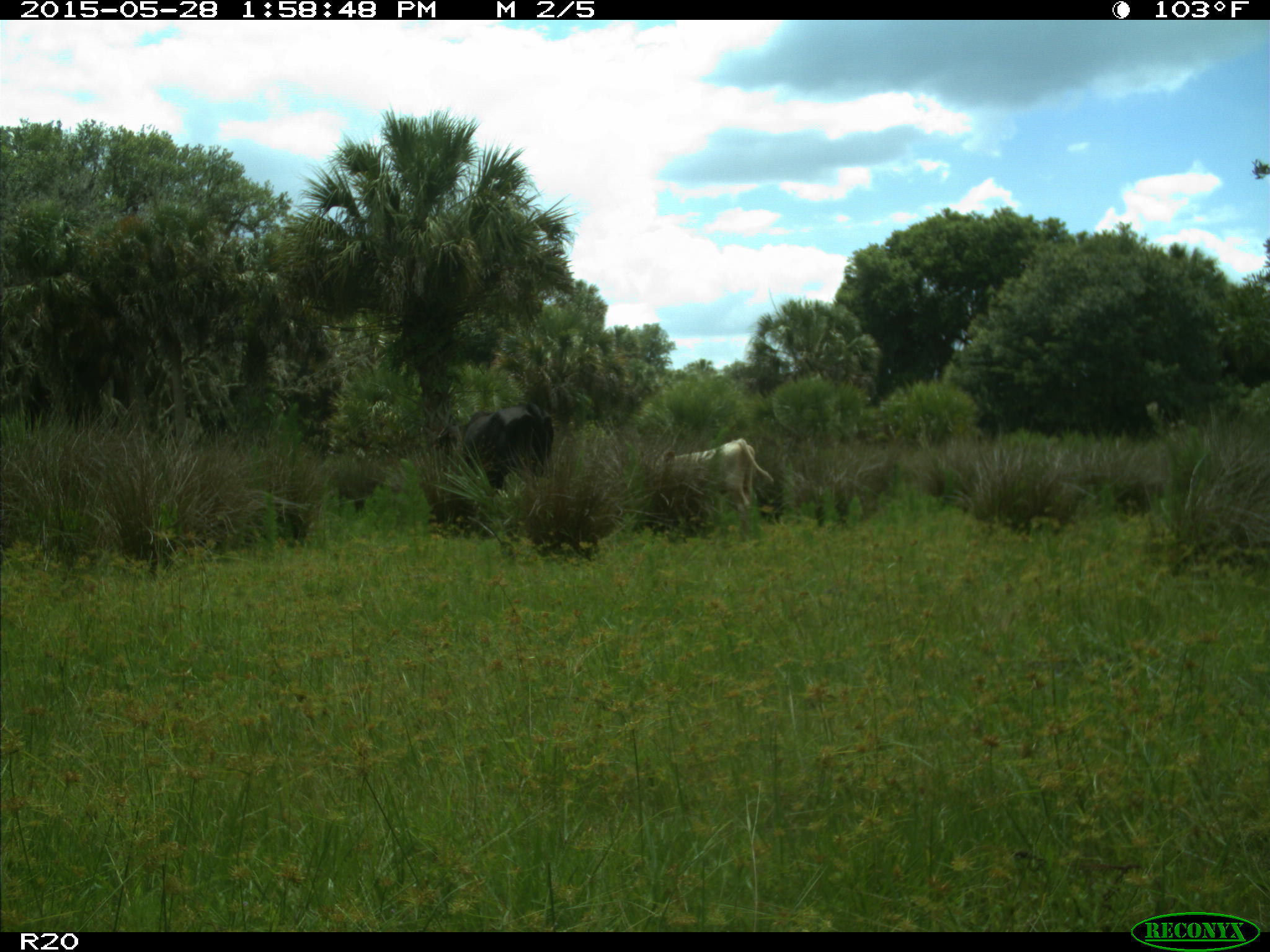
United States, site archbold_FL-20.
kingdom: Animalia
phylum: Chordata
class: Mammalia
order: Artiodactyla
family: Bovidae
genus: Bos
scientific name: Bos taurus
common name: domestic cow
Bos taurus (domestic cow).